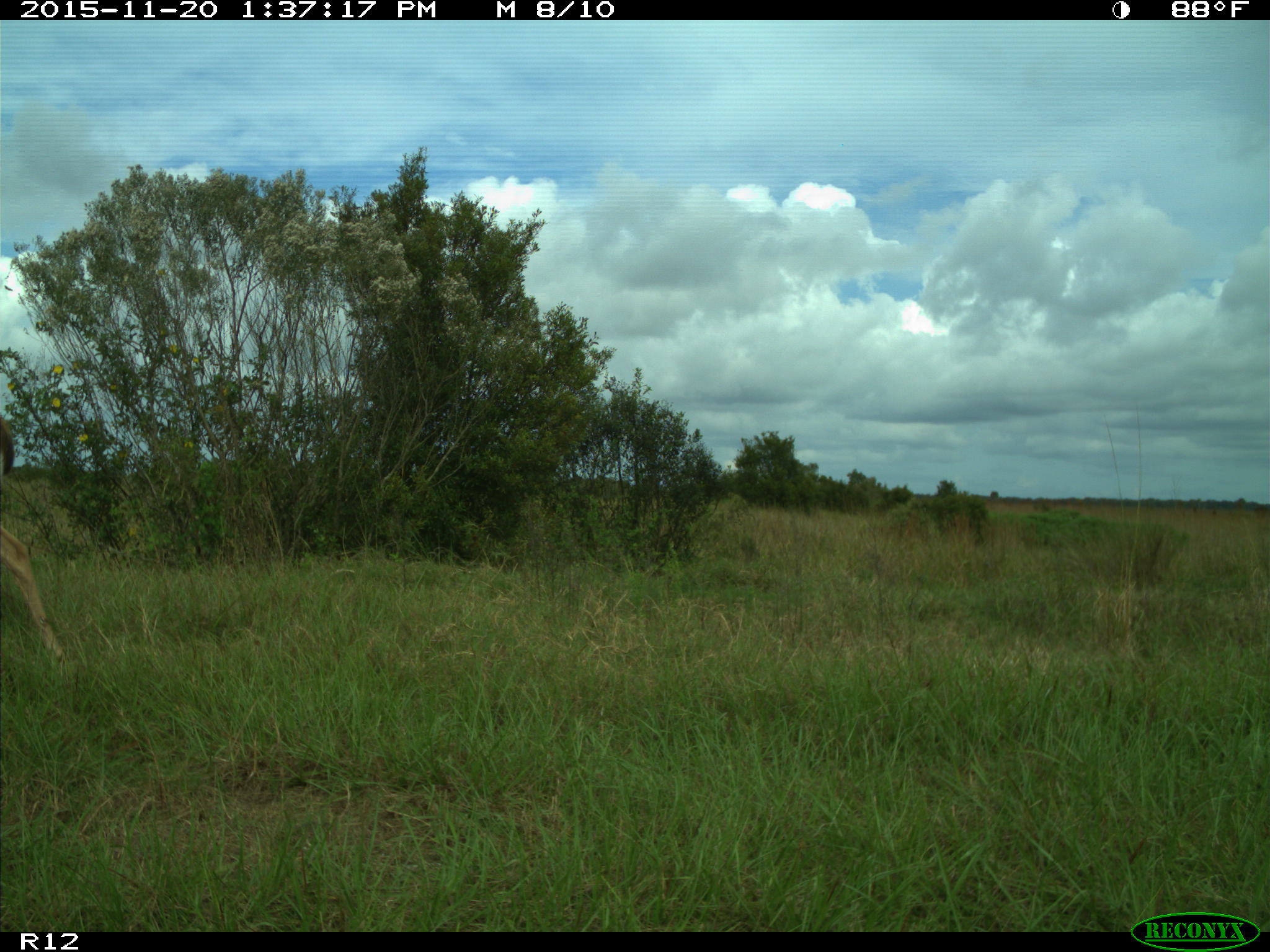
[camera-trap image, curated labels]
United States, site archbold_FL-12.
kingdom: Animalia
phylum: Chordata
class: Mammalia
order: Artiodactyla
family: Cervidae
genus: Odocoileus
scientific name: Odocoileus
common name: deer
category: unidentified deer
Unidentified deer (deer) (Odocoileus).